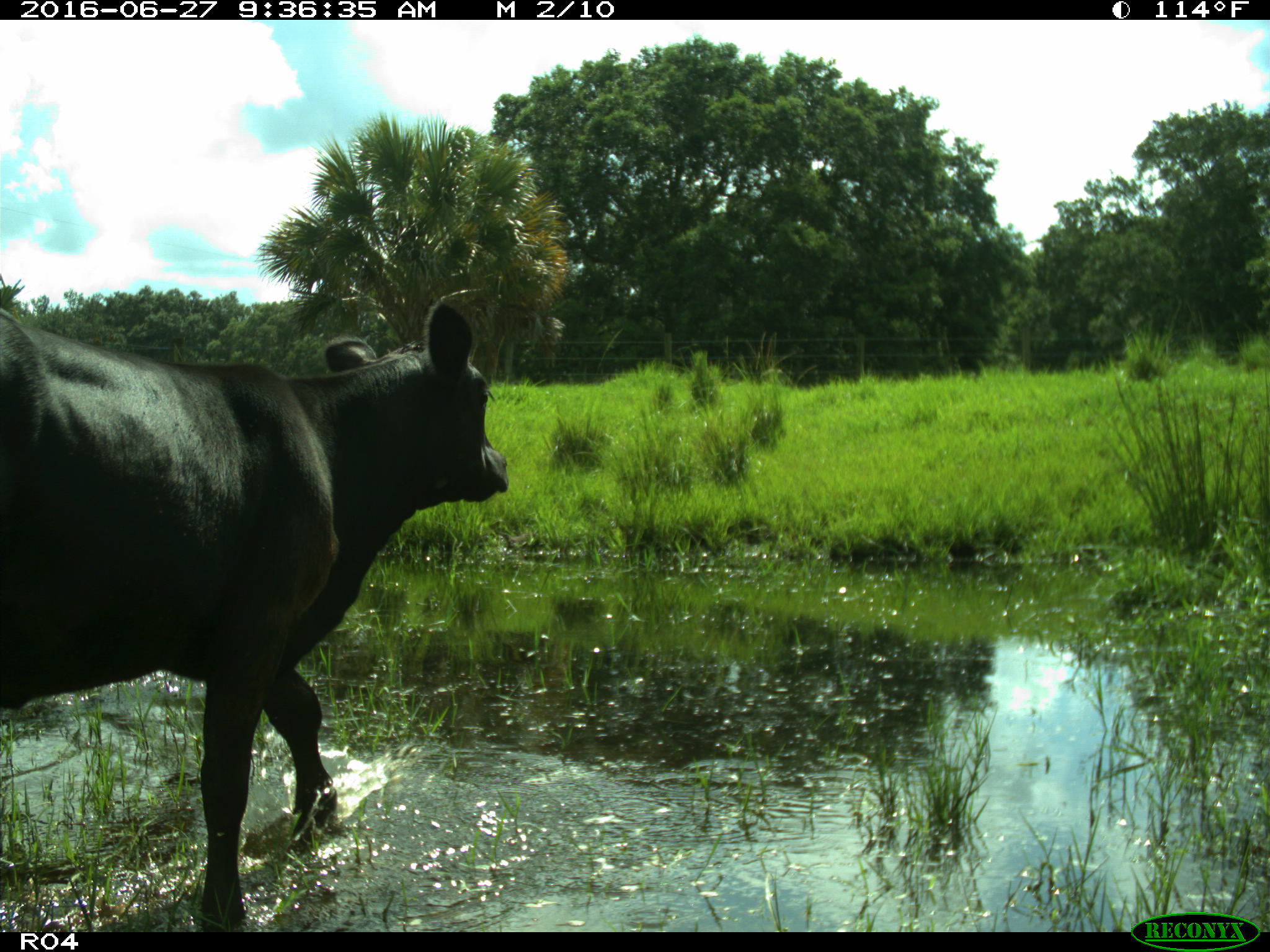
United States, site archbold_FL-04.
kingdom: Animalia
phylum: Chordata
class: Mammalia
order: Artiodactyla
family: Bovidae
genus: Bos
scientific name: Bos taurus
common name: domestic cow